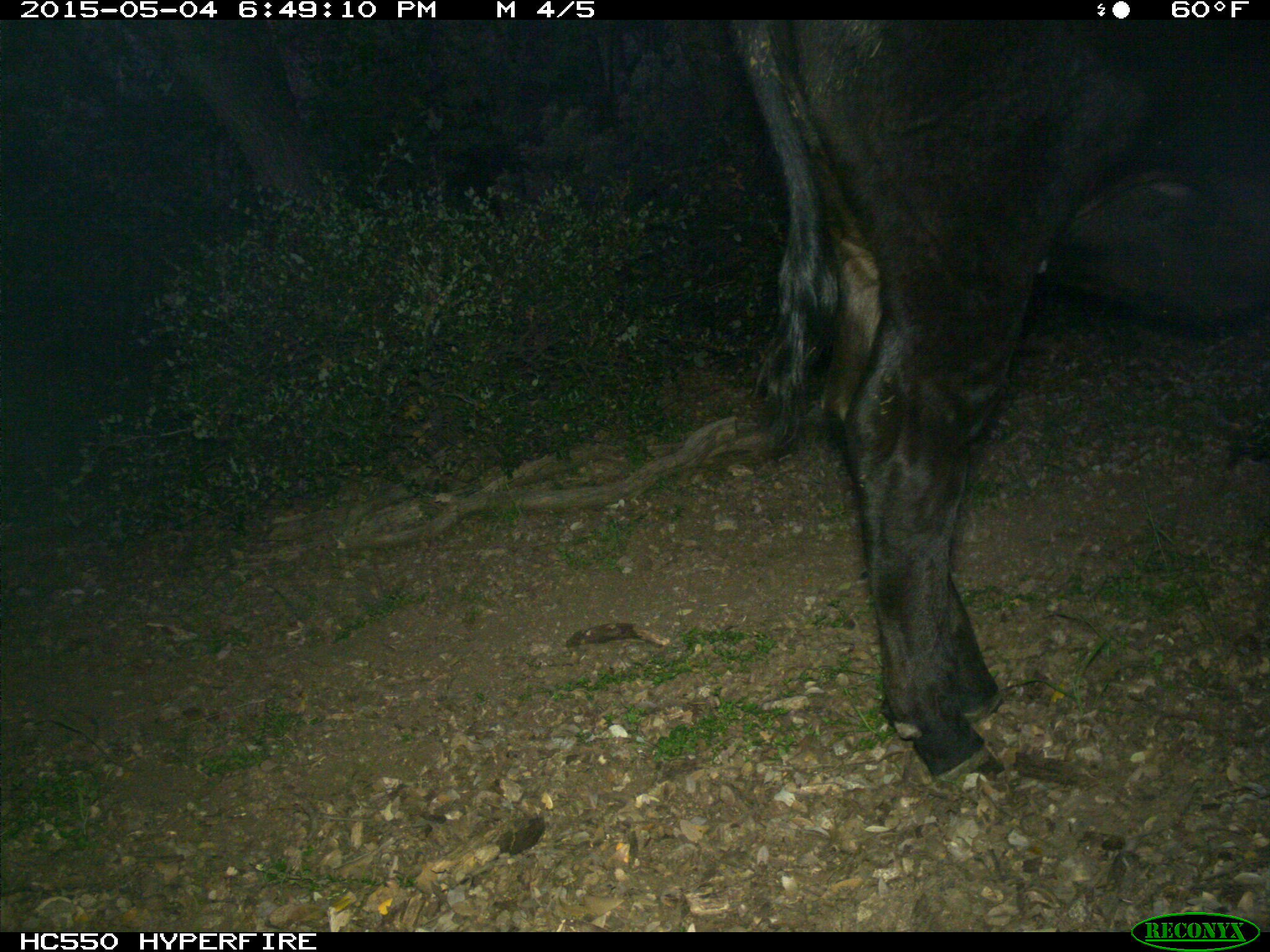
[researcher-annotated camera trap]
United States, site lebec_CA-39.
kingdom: Animalia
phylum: Chordata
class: Mammalia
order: Artiodactyla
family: Bovidae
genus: Bos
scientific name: Bos taurus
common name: domestic cow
Bos taurus (domestic cow).